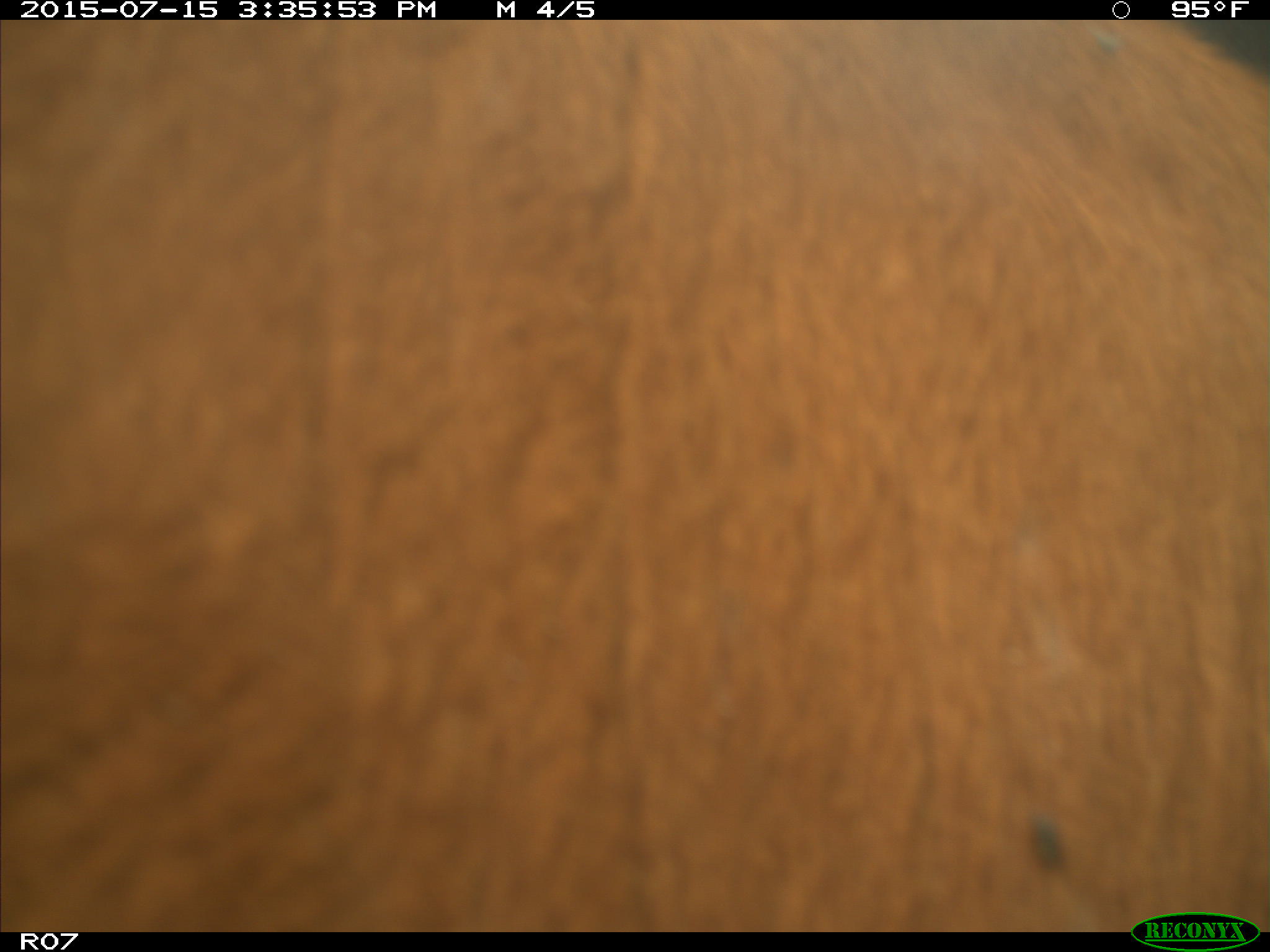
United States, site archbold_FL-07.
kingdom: Animalia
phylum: Chordata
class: Mammalia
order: Artiodactyla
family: Bovidae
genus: Bos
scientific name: Bos taurus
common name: domestic cow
Bos taurus (domestic cow).